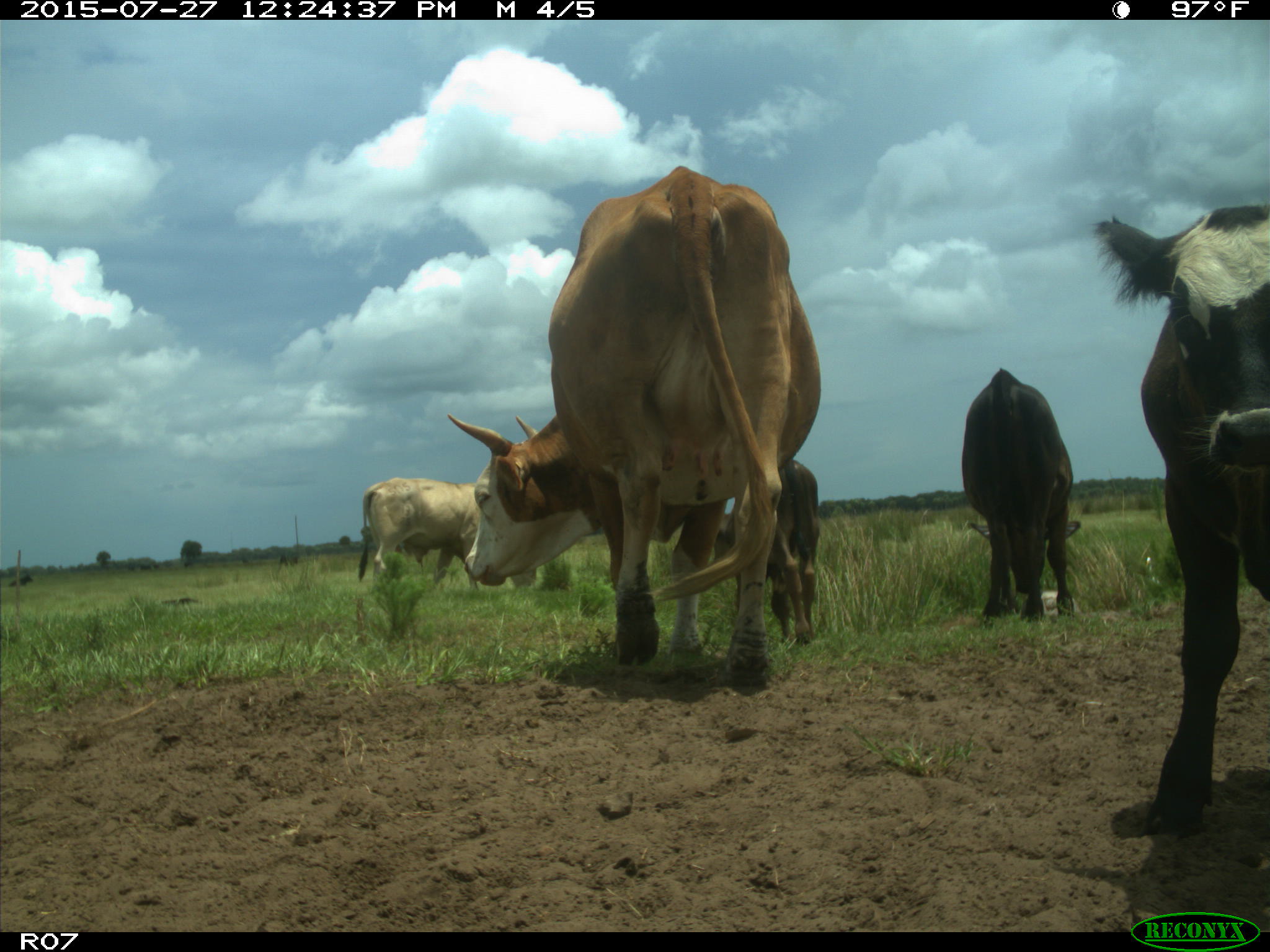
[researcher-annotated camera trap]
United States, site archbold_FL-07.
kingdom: Animalia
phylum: Chordata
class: Mammalia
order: Artiodactyla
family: Bovidae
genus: Bos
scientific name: Bos taurus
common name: domestic cow